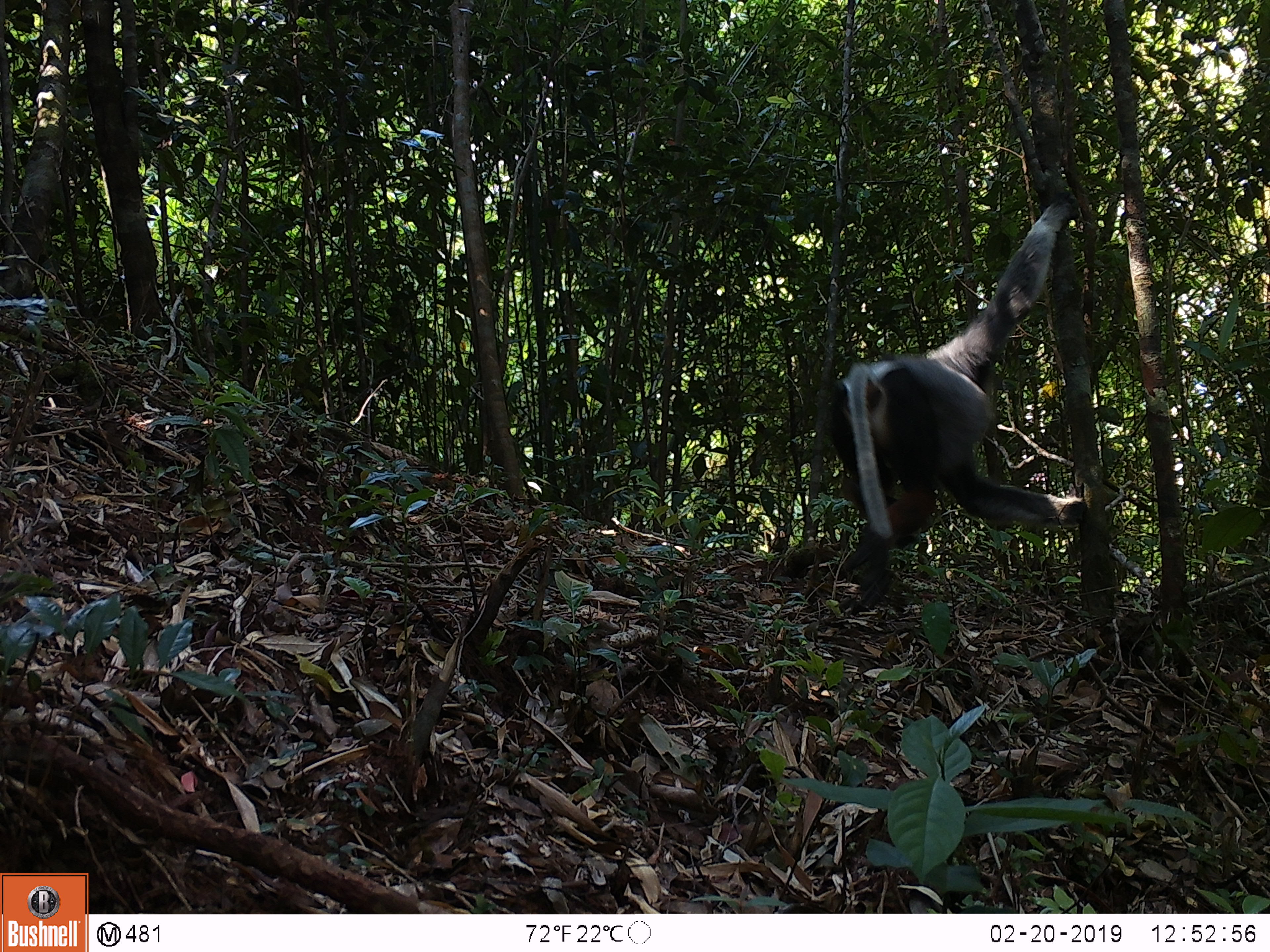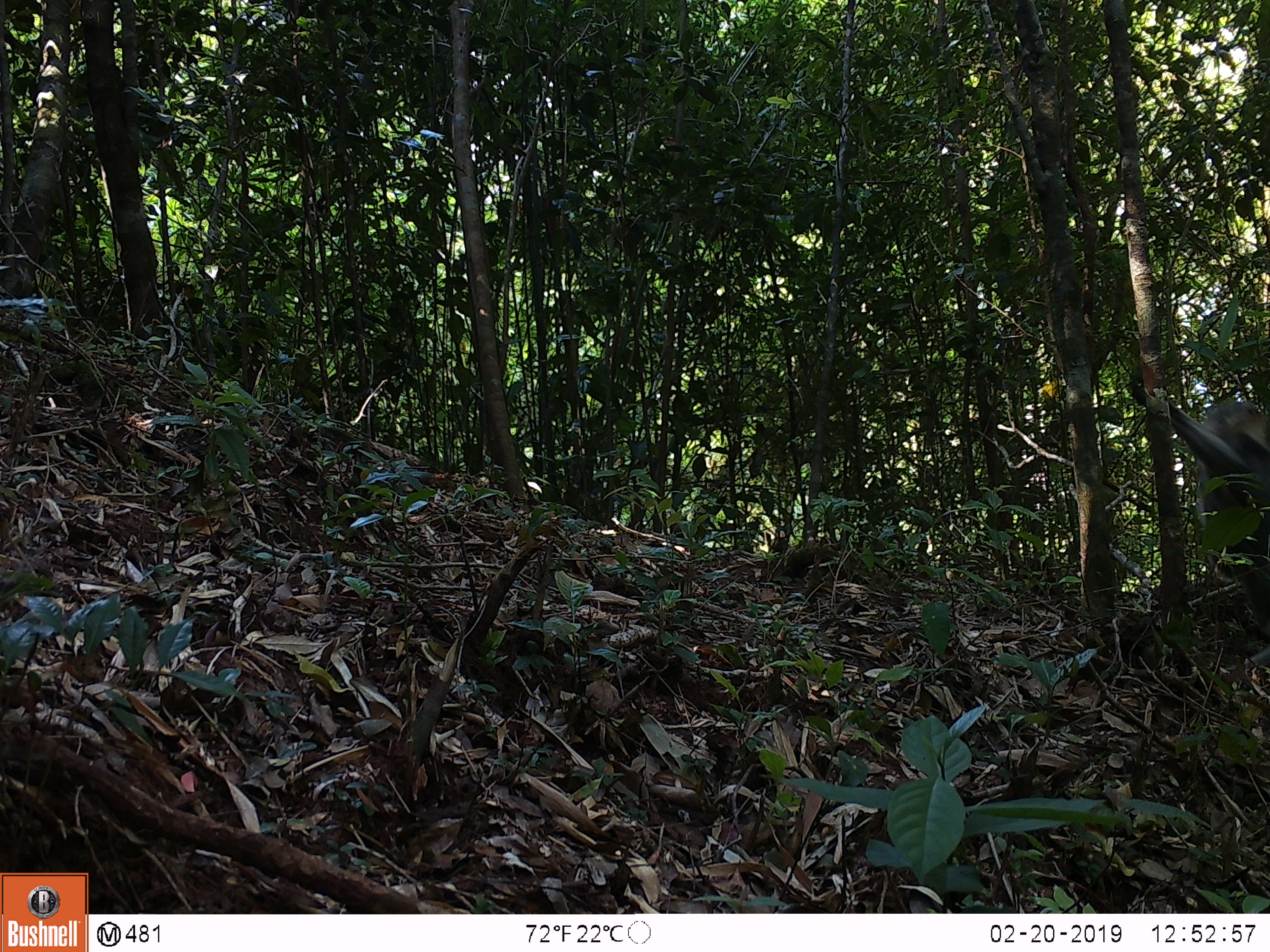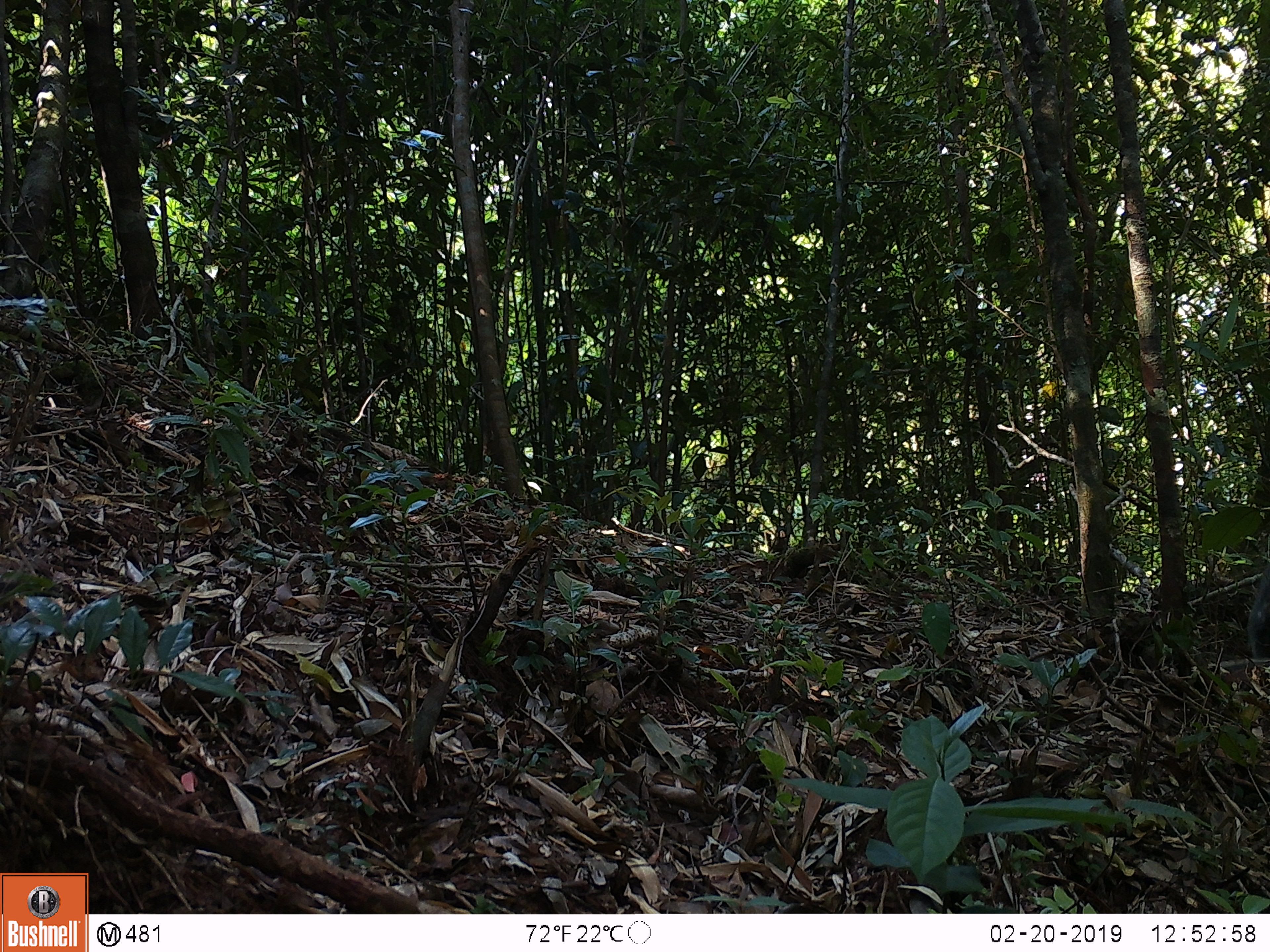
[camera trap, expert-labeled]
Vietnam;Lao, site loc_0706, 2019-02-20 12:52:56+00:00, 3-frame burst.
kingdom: Animalia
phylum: Chordata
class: Mammalia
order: Primates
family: Cercopithecidae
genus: Pygathrix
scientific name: Pygathrix nemaeus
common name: red-shanked douc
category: red shanked douc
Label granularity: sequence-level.